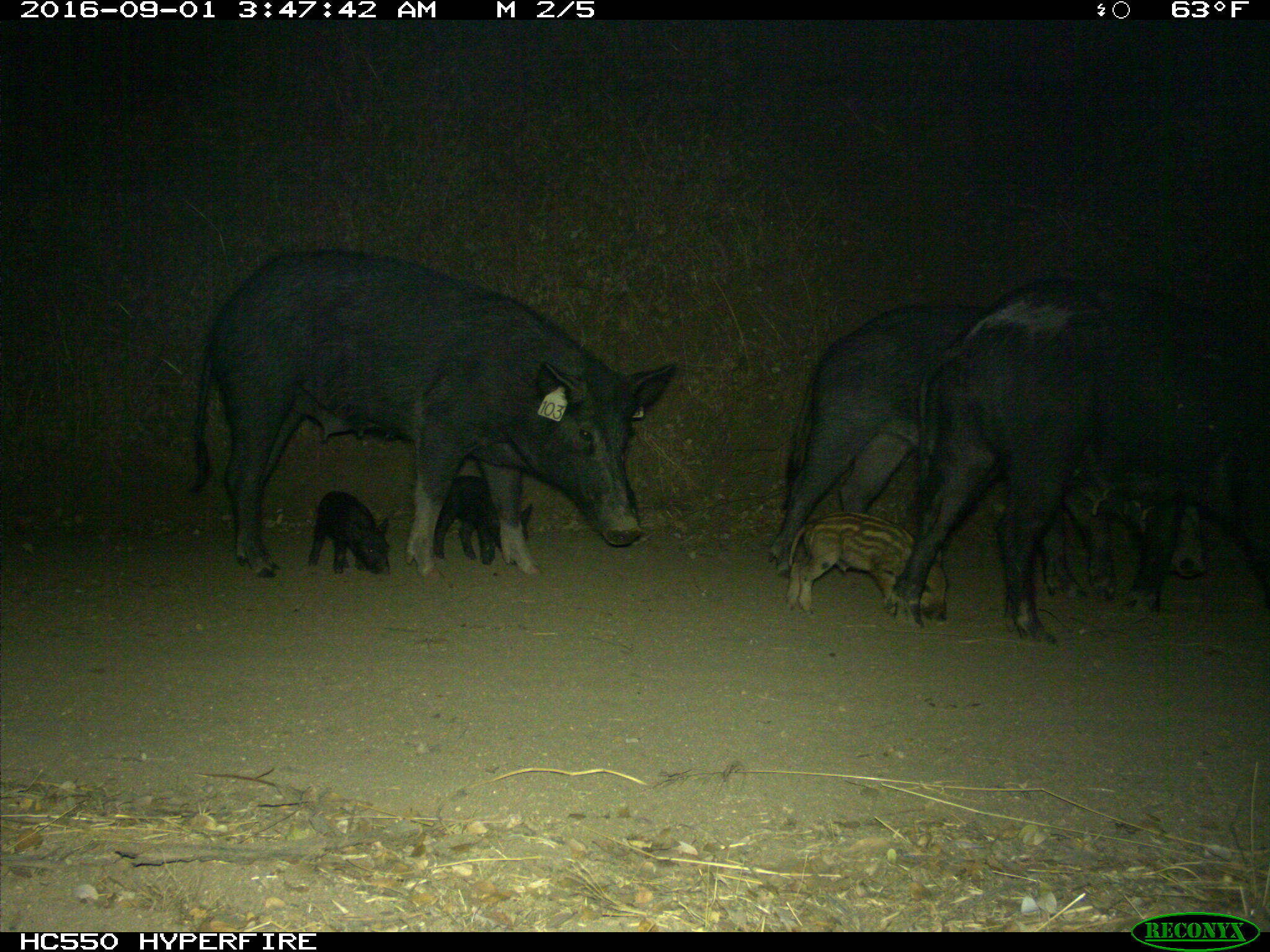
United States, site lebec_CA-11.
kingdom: Animalia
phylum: Chordata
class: Mammalia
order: Artiodactyla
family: Suidae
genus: Sus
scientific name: Sus scrofa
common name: wild boar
Sus scrofa (wild boar).